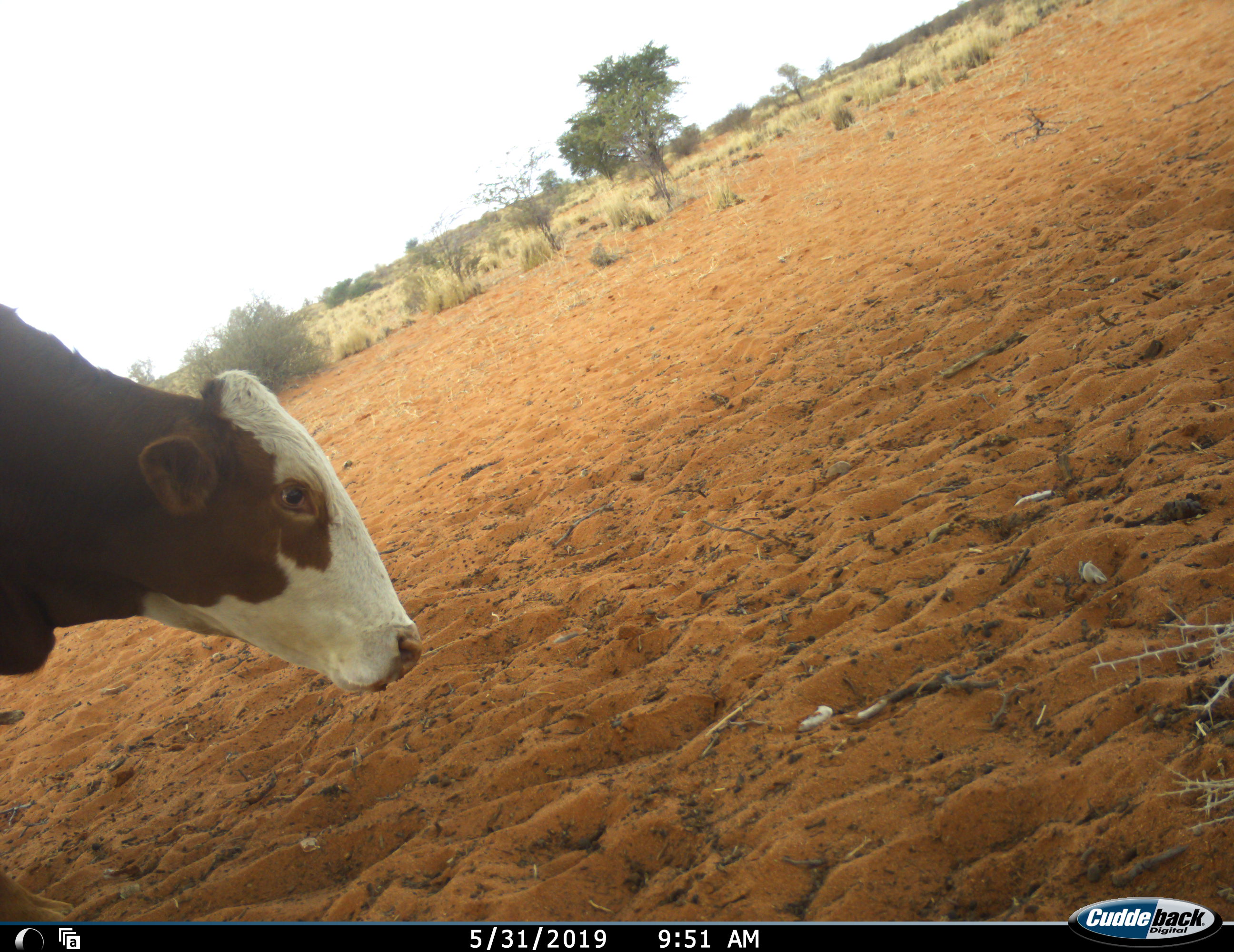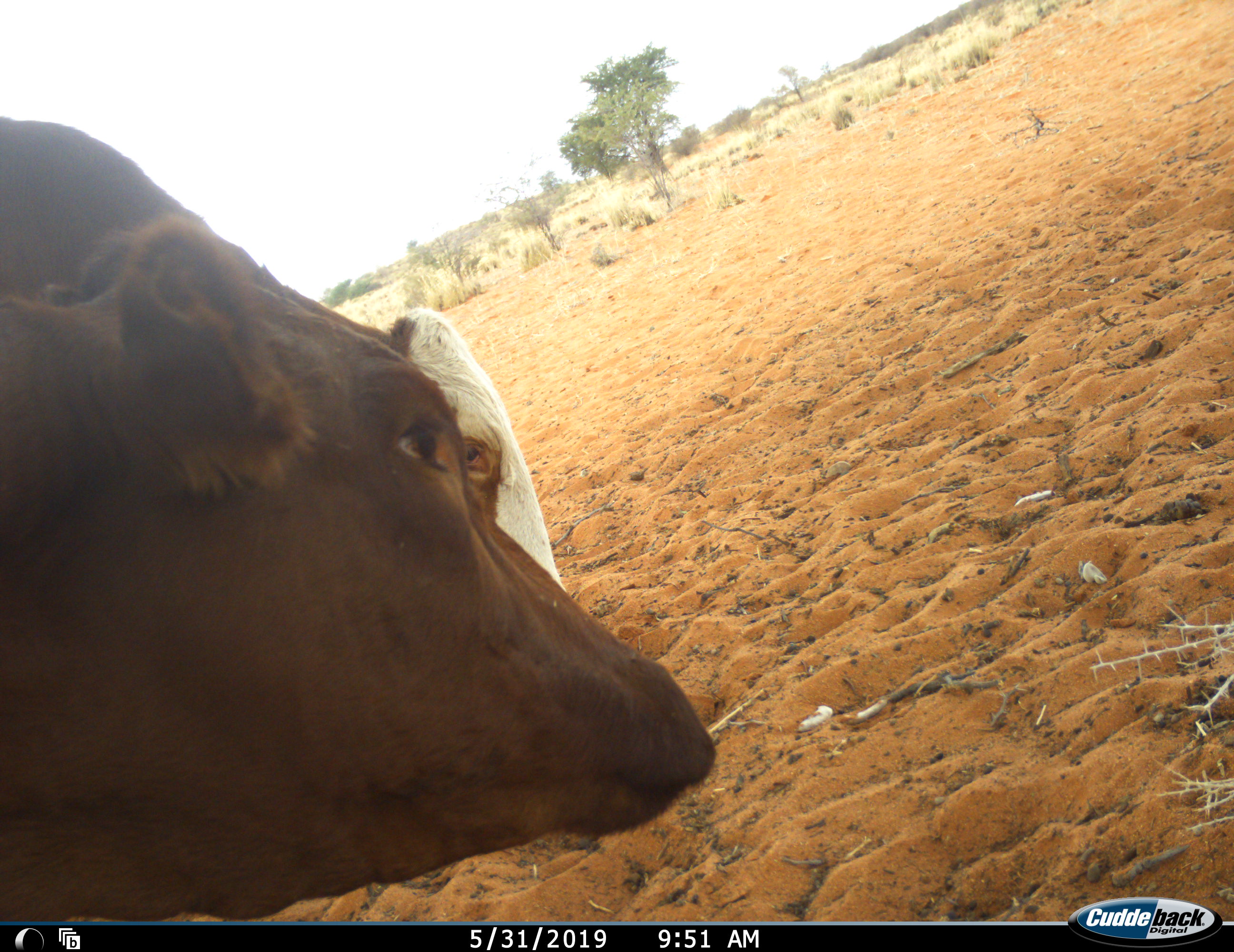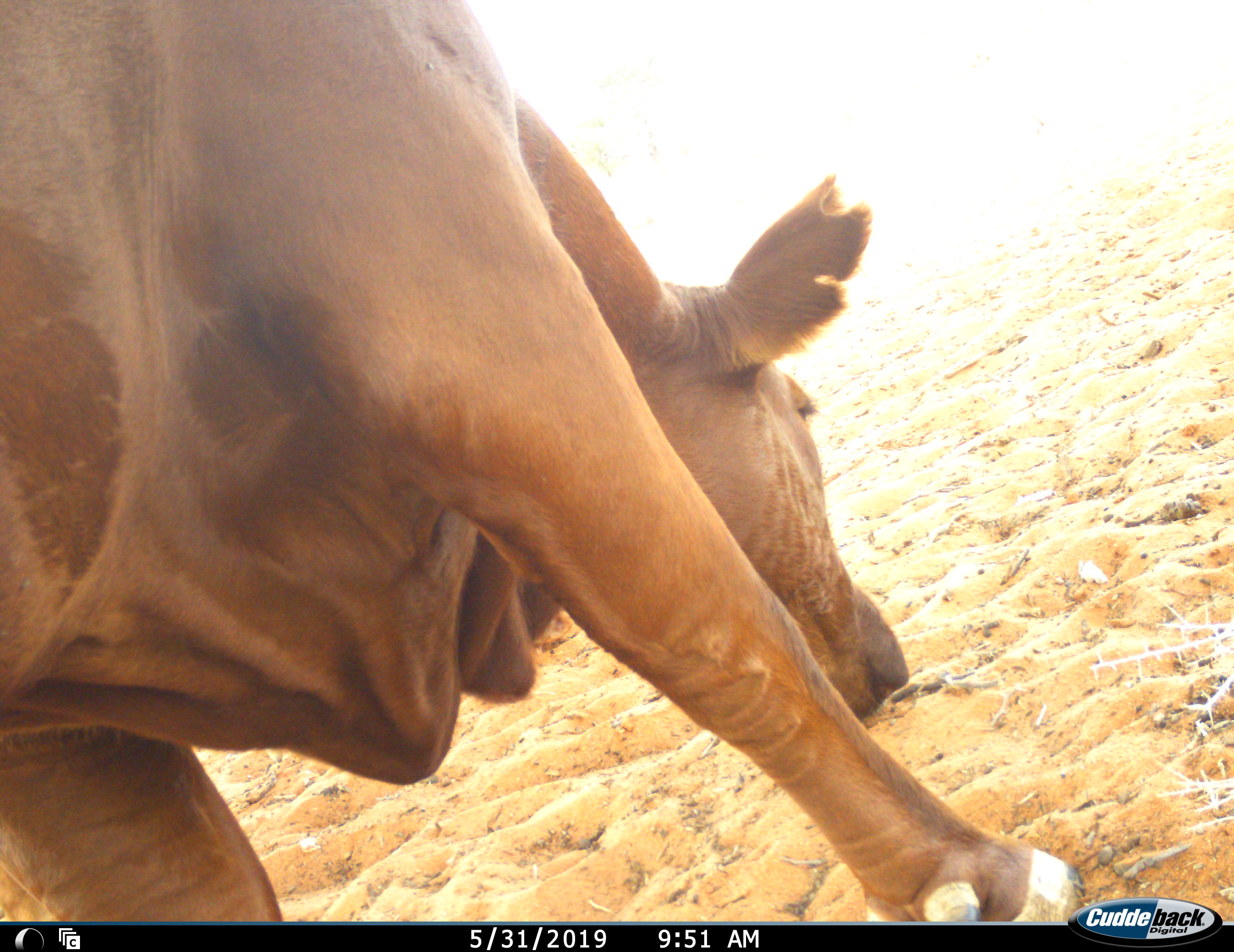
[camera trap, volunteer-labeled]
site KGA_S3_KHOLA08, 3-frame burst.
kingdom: Animalia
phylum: Chordata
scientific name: Vertebrata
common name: domestic animal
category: domesticanimal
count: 2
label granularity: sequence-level